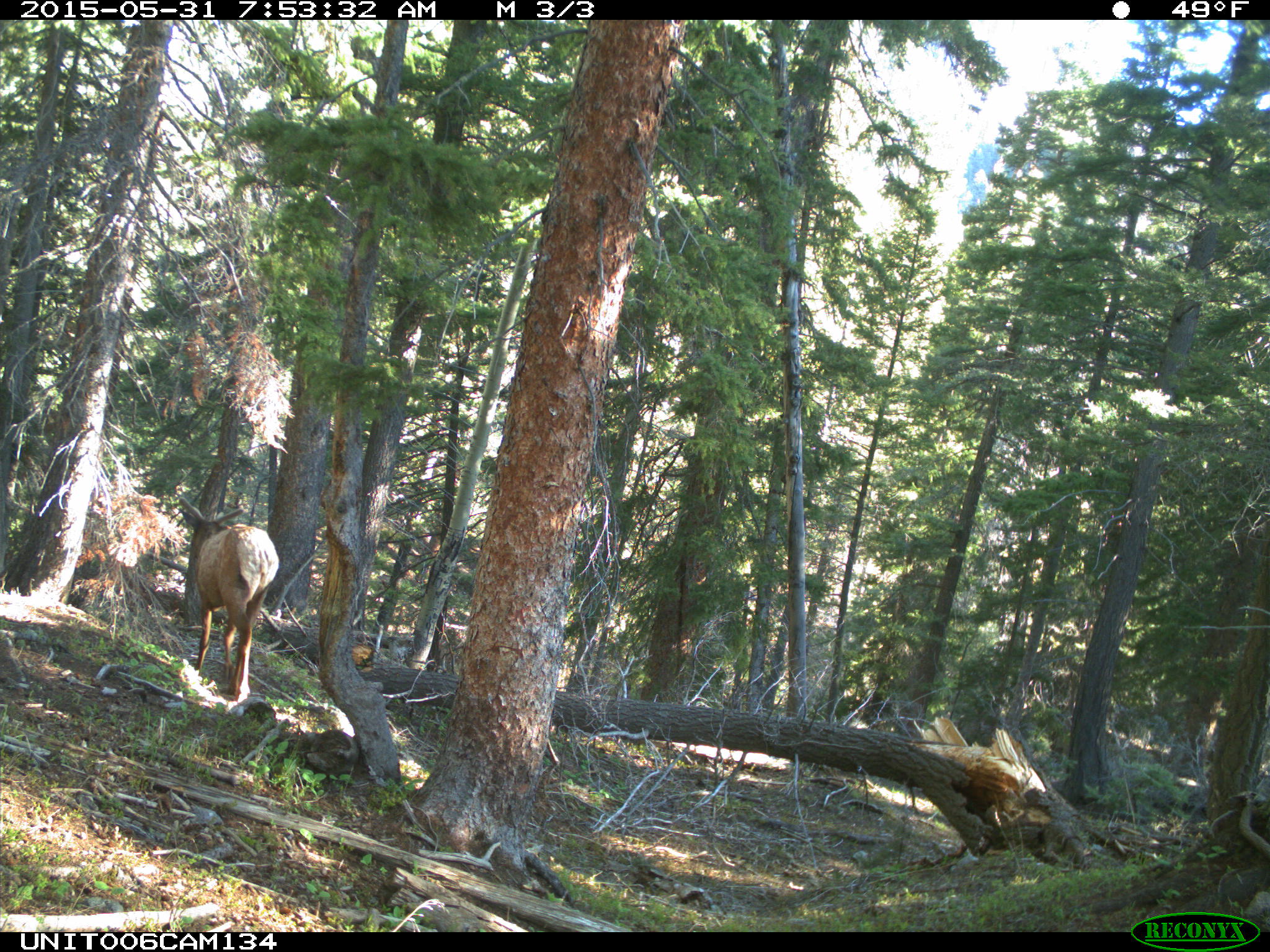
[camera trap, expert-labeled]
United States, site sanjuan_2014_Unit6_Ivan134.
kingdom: Animalia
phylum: Chordata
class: Mammalia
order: Artiodactyla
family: Cervidae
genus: Cervus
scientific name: Cervus elaphus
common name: red deer